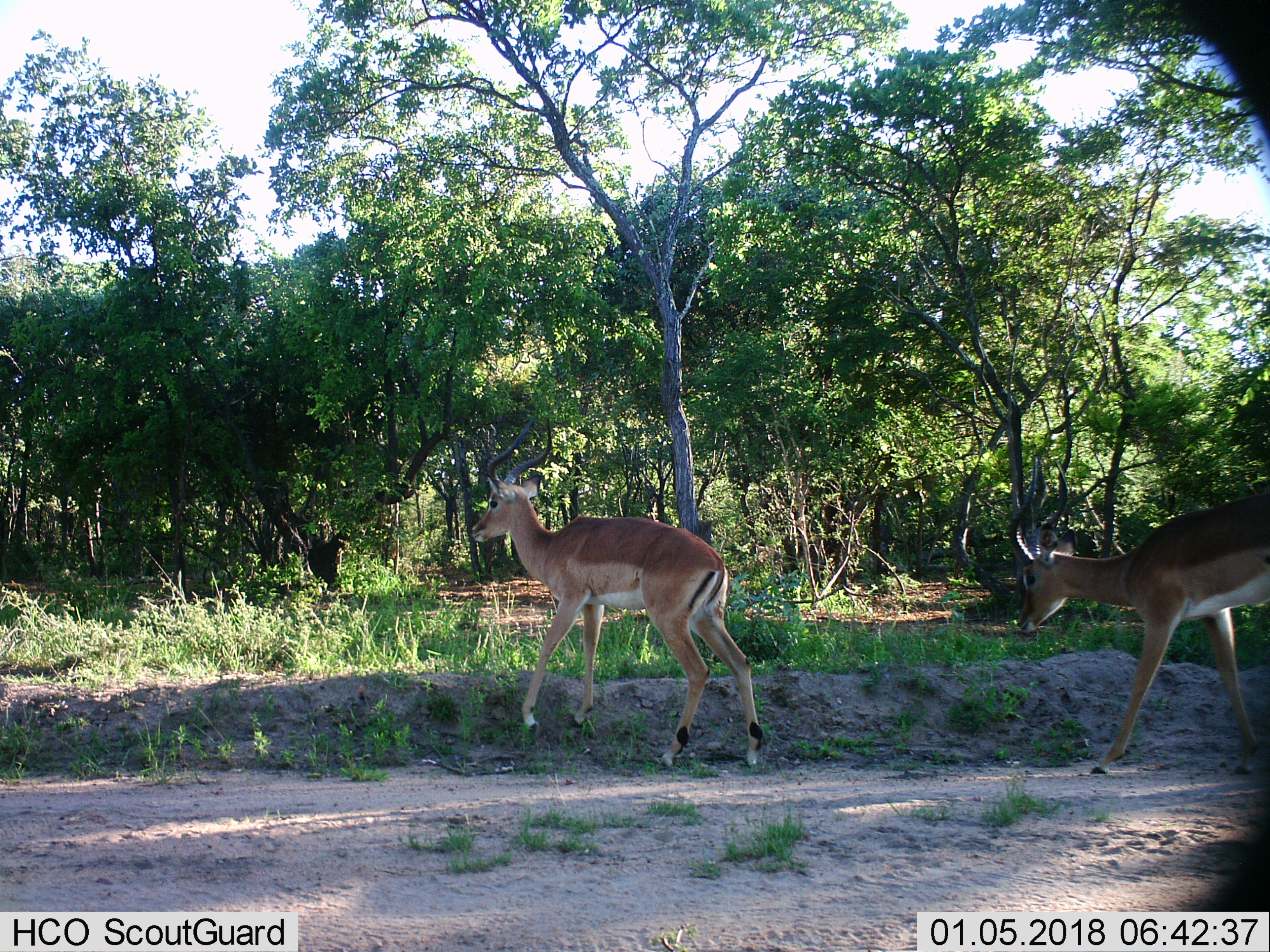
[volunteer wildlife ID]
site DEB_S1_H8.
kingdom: Animalia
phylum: Chordata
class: Mammalia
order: Artiodactyla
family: Bovidae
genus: Aepyceros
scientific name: Aepyceros melampus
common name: impala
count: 2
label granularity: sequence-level